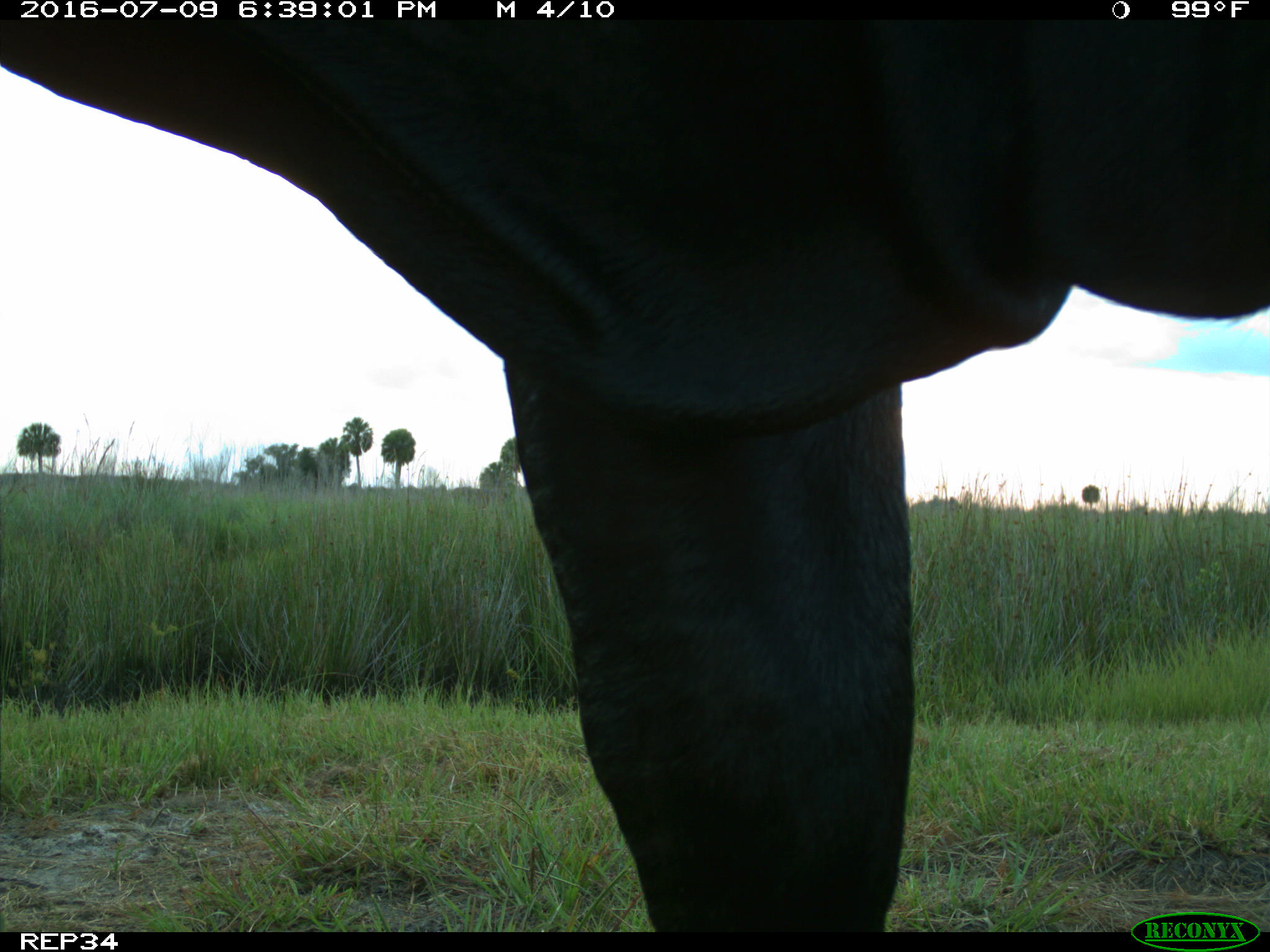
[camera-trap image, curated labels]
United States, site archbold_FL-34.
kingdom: Animalia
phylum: Chordata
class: Mammalia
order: Artiodactyla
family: Bovidae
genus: Bos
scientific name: Bos taurus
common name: domestic cow